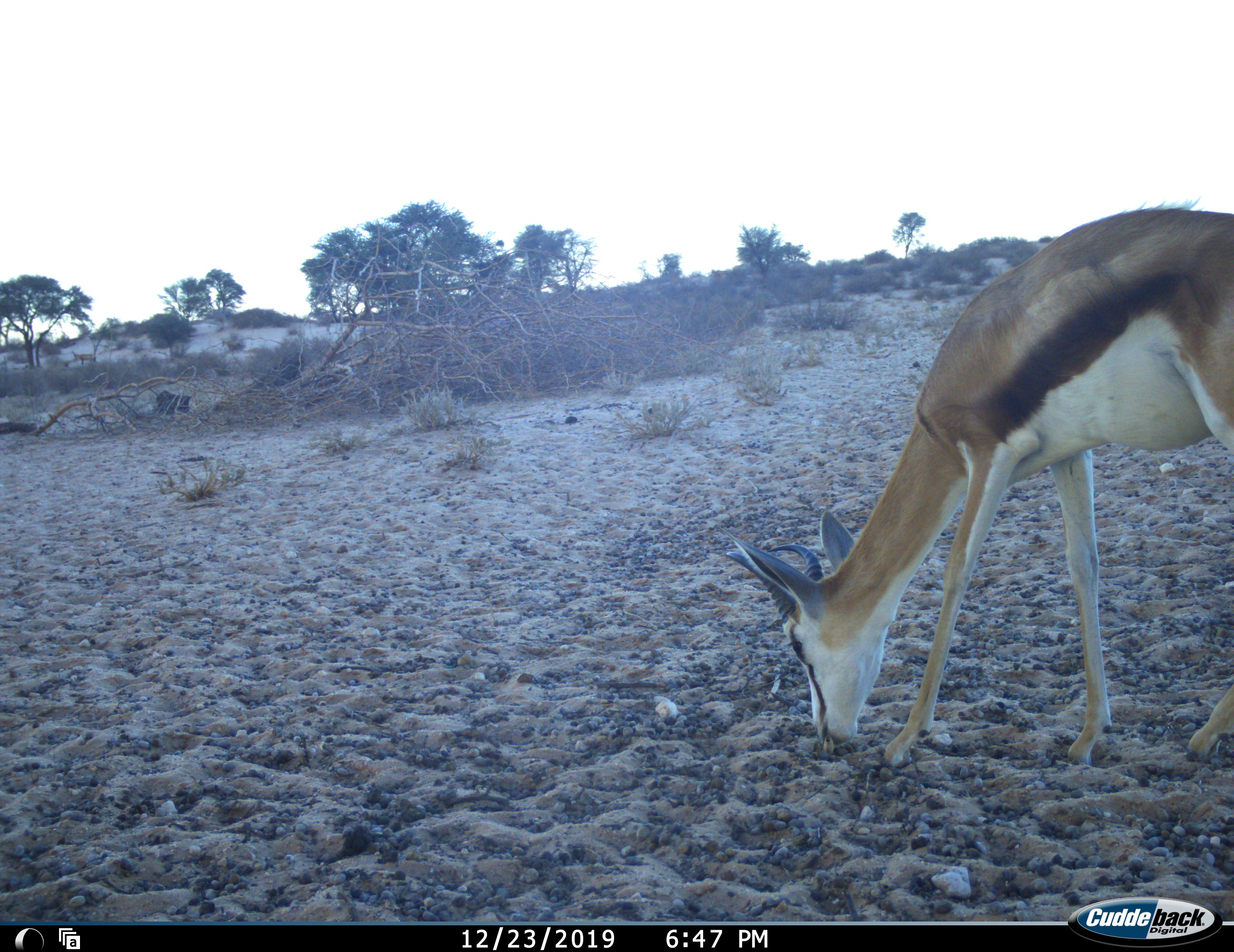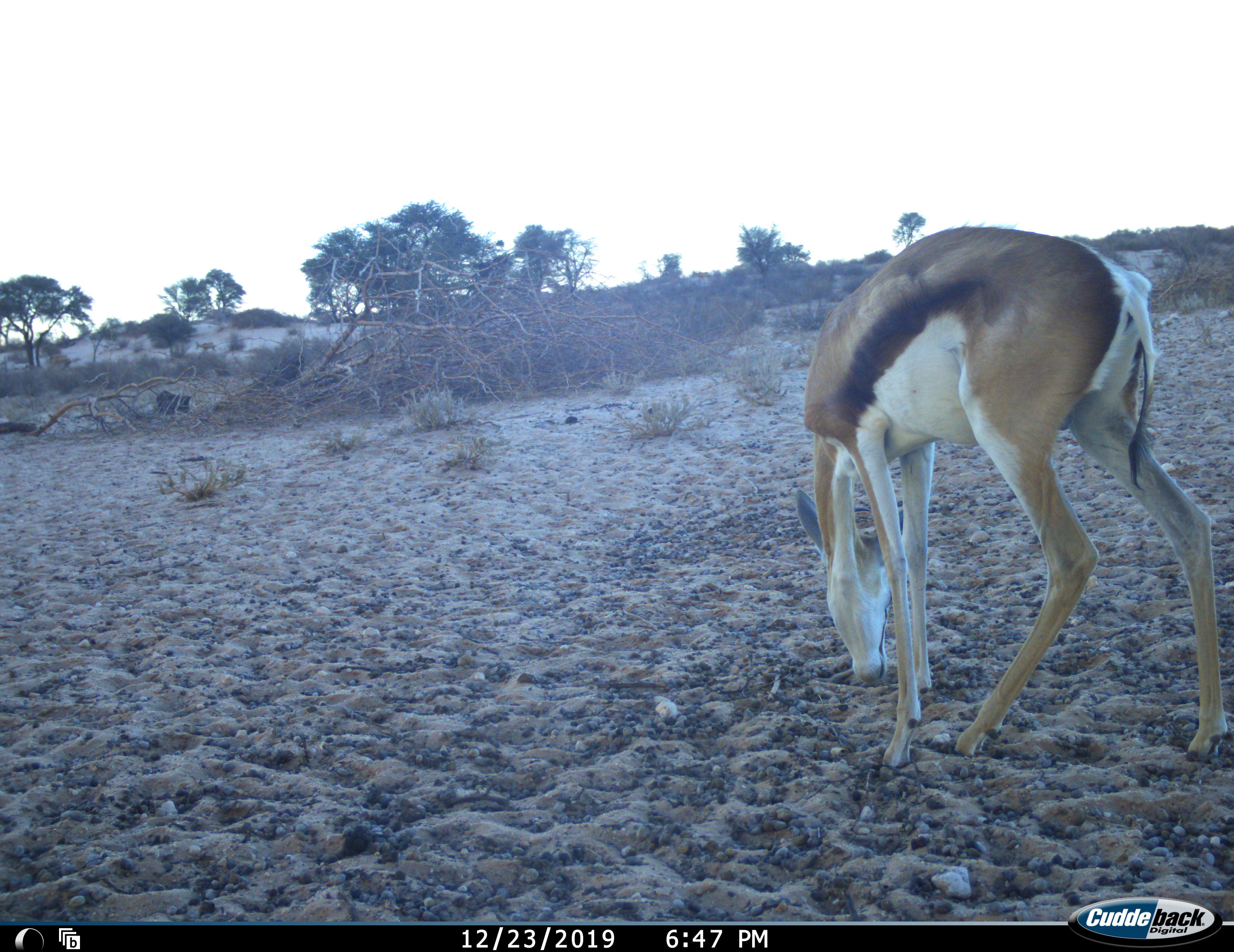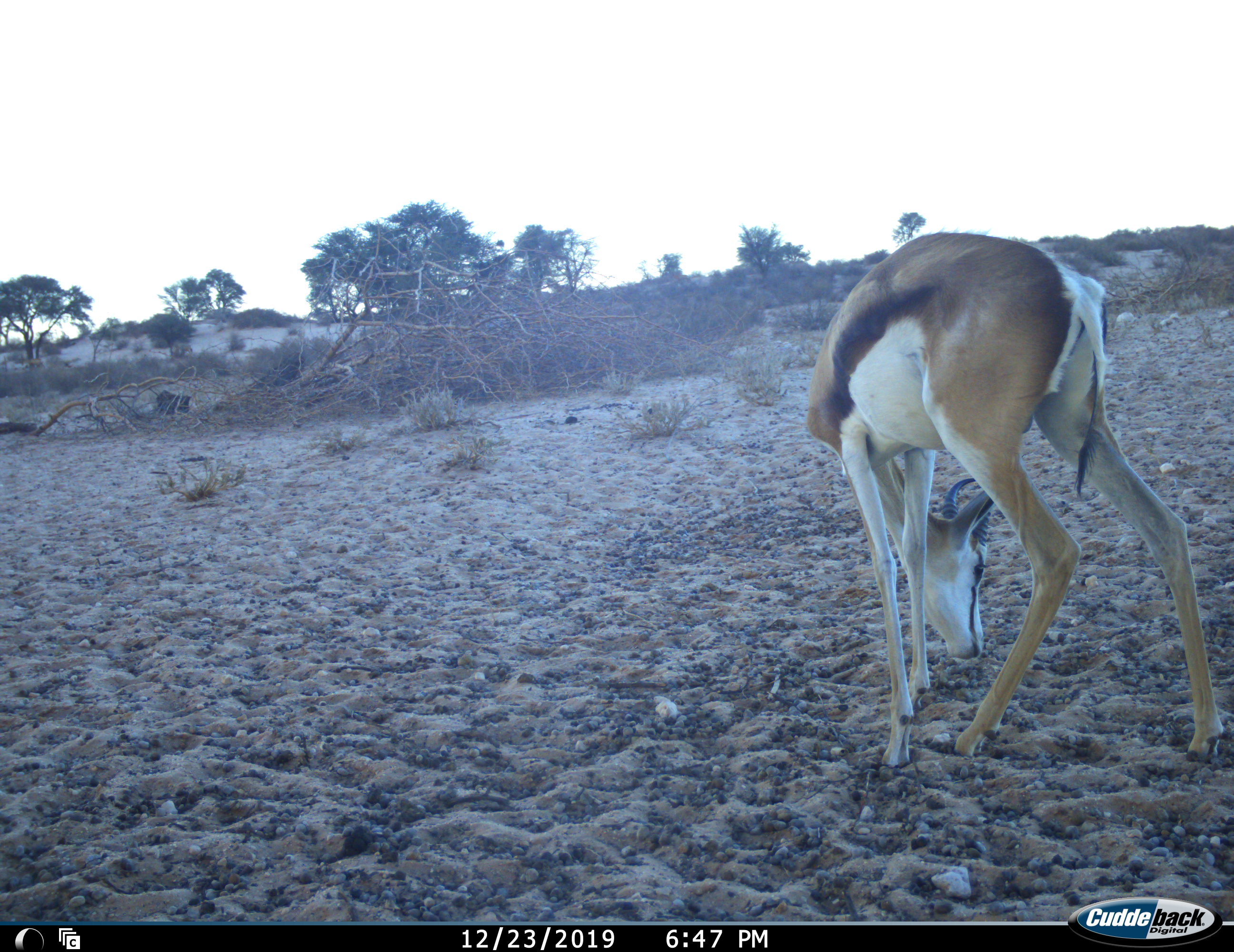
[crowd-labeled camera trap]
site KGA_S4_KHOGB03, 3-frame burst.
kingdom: Animalia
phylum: Chordata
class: Mammalia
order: Artiodactyla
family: Bovidae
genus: Antidorcas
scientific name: Antidorcas marsupialis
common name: springbok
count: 1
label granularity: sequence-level